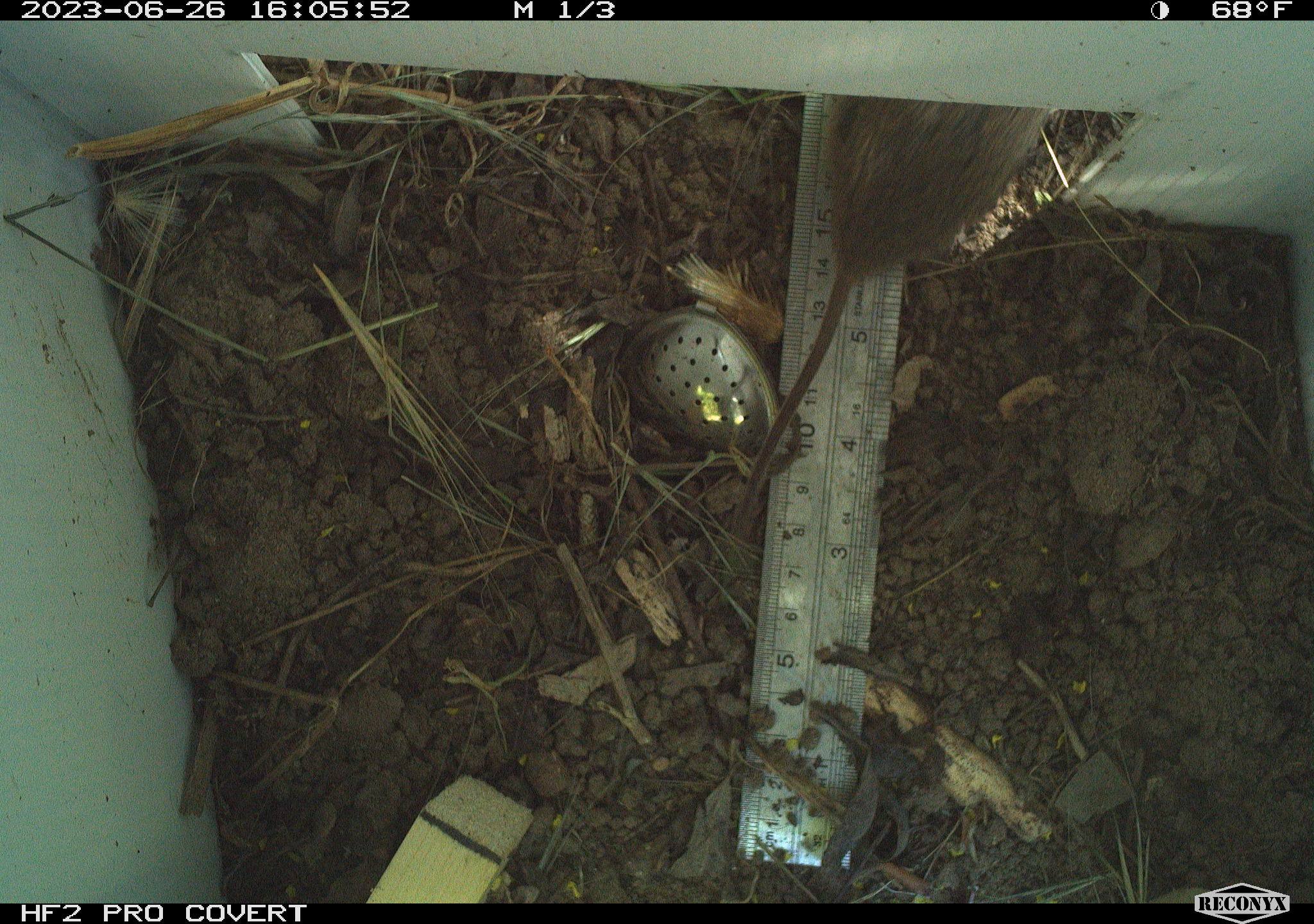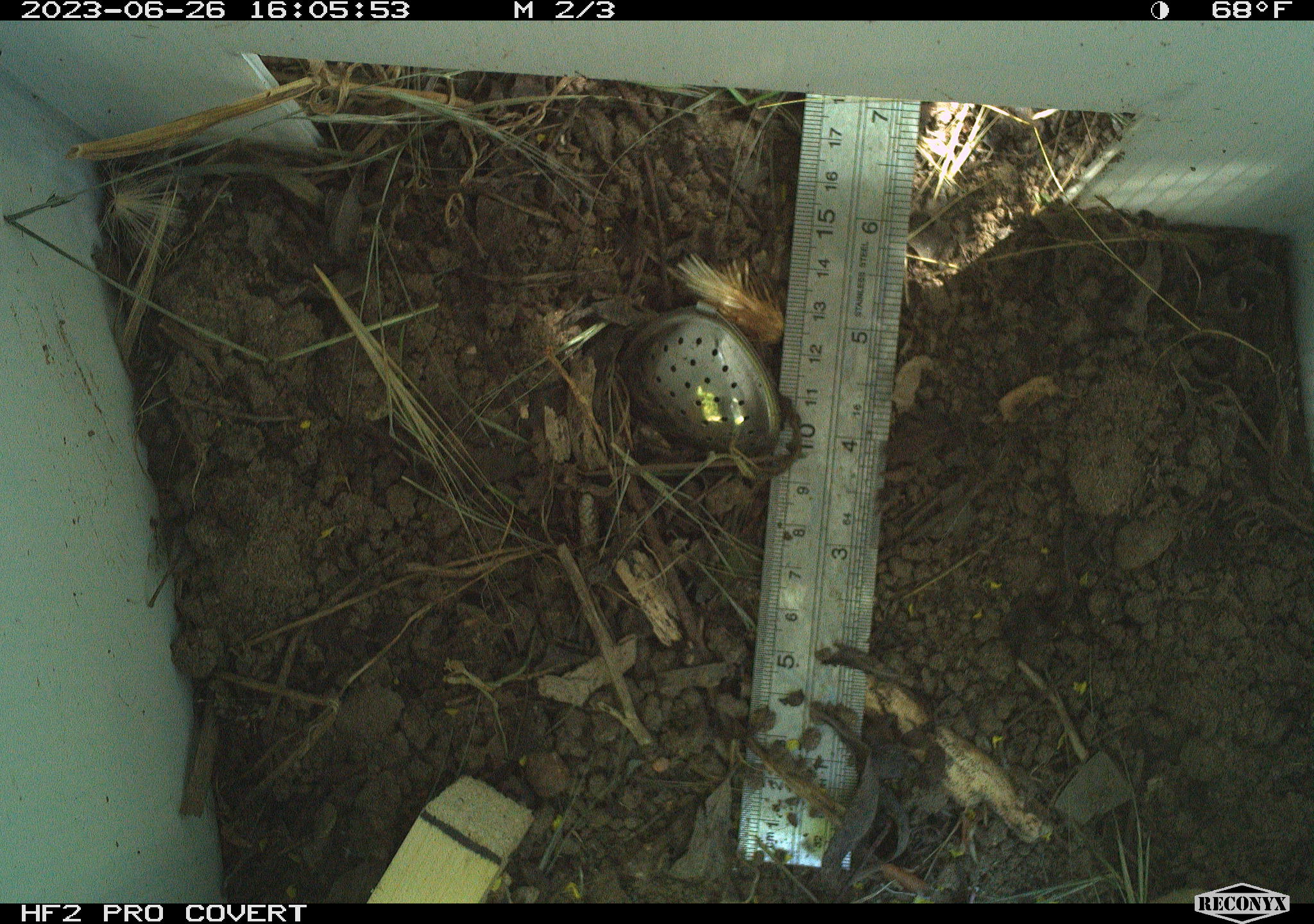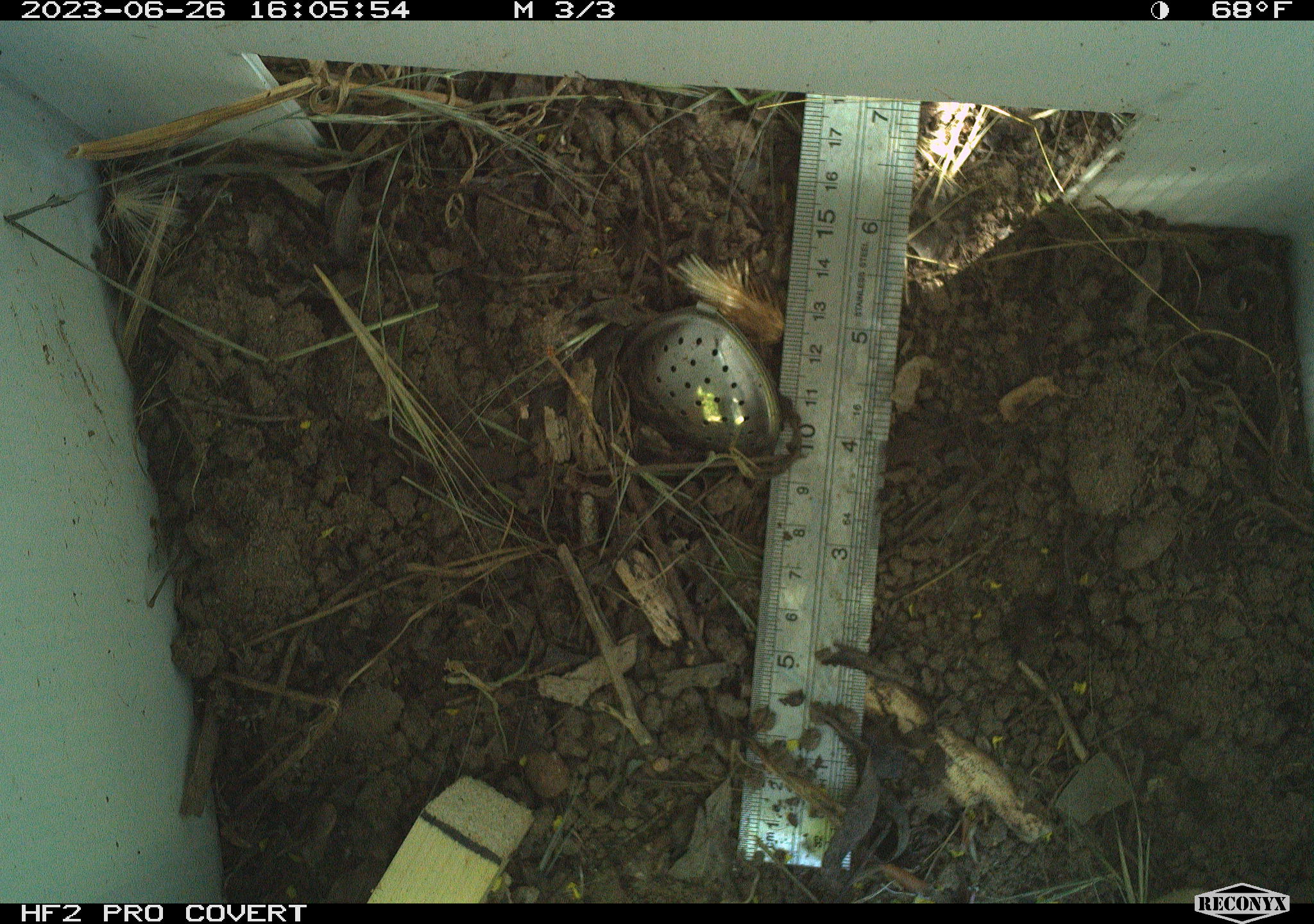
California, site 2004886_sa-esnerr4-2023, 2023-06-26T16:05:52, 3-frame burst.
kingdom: Animalia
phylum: Chordata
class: Mammalia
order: Rodentia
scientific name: Rodentia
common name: rodent